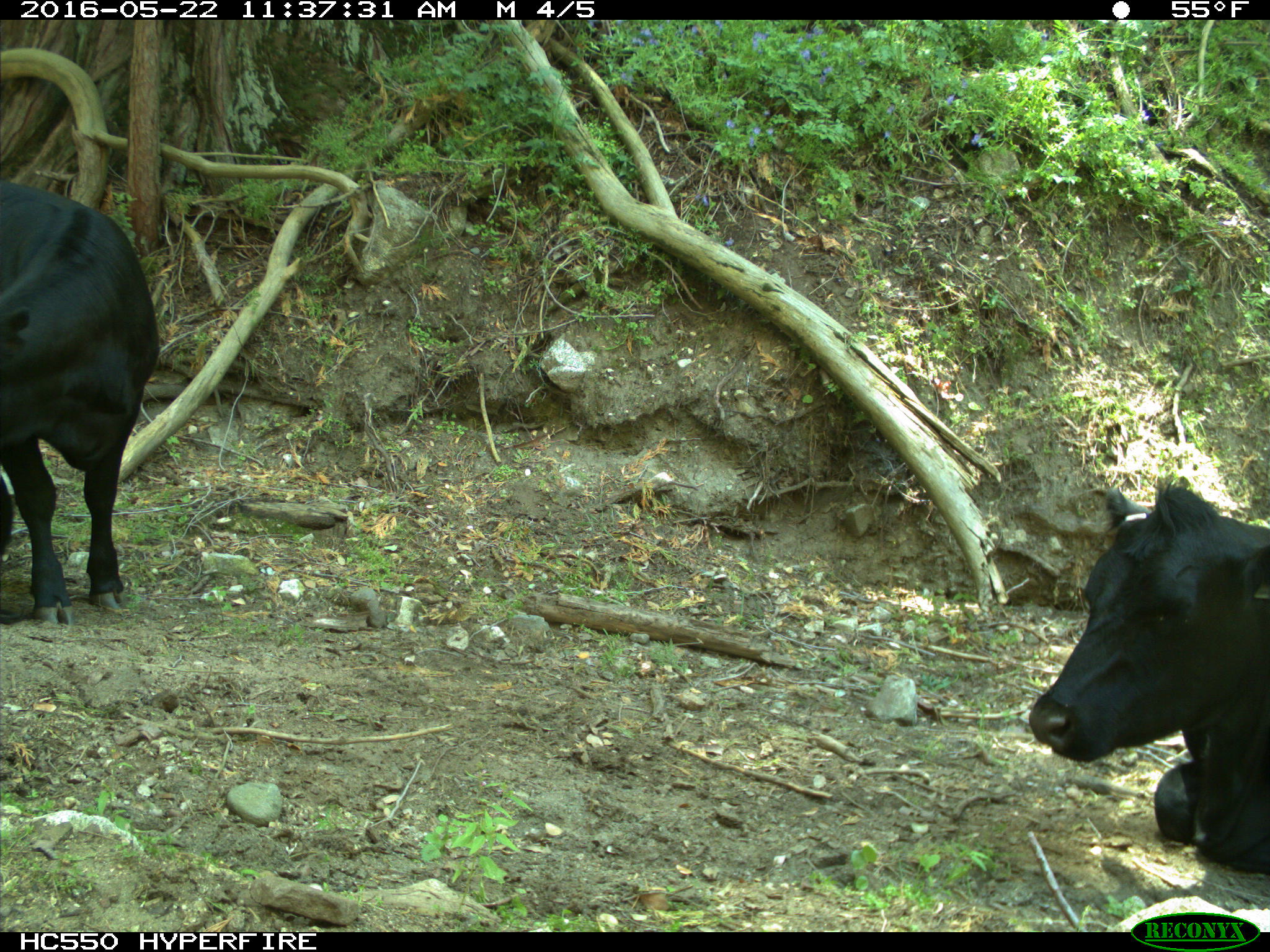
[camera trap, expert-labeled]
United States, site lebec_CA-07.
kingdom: Animalia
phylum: Chordata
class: Mammalia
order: Artiodactyla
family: Bovidae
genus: Bos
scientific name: Bos taurus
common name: domestic cow